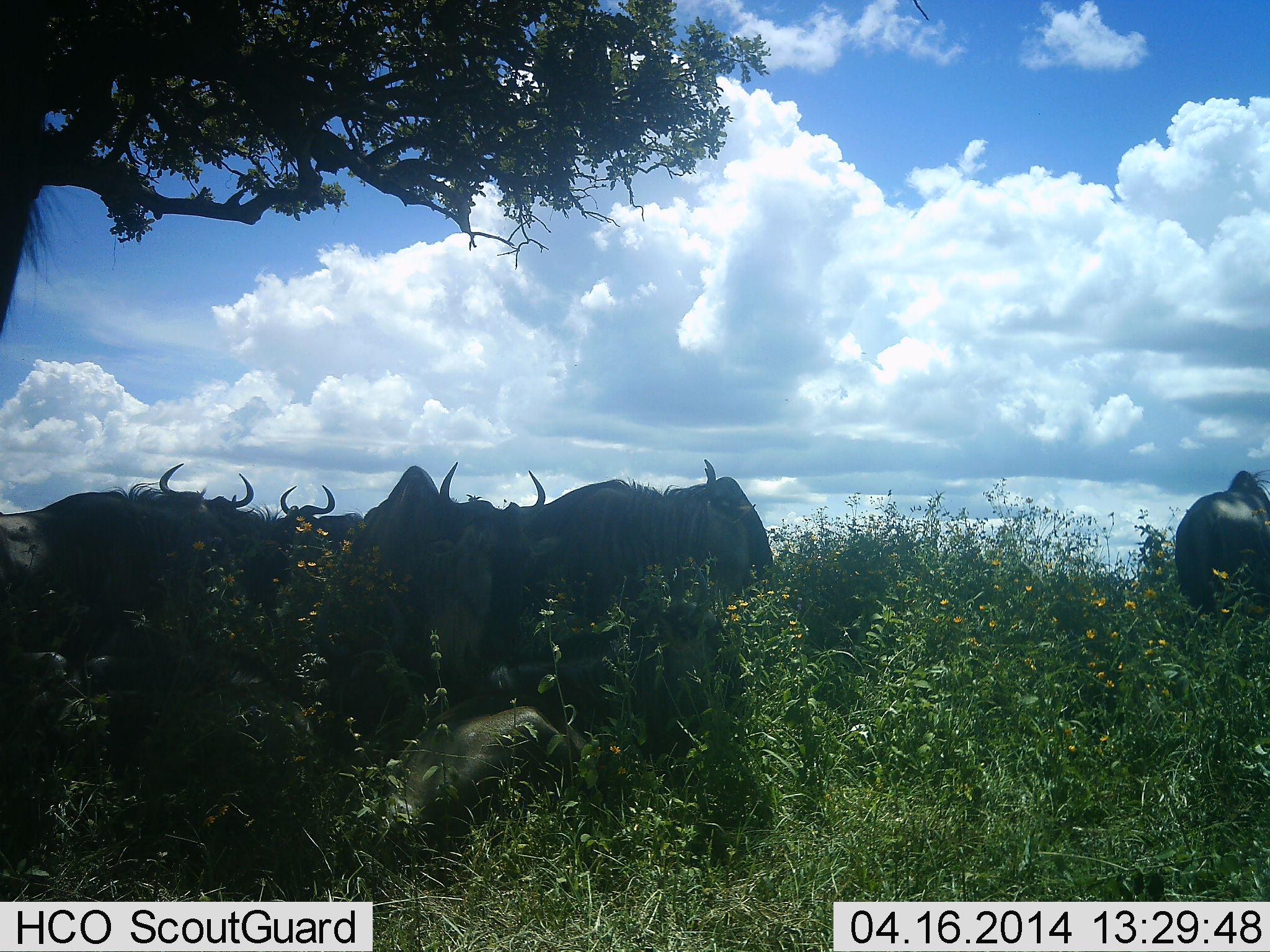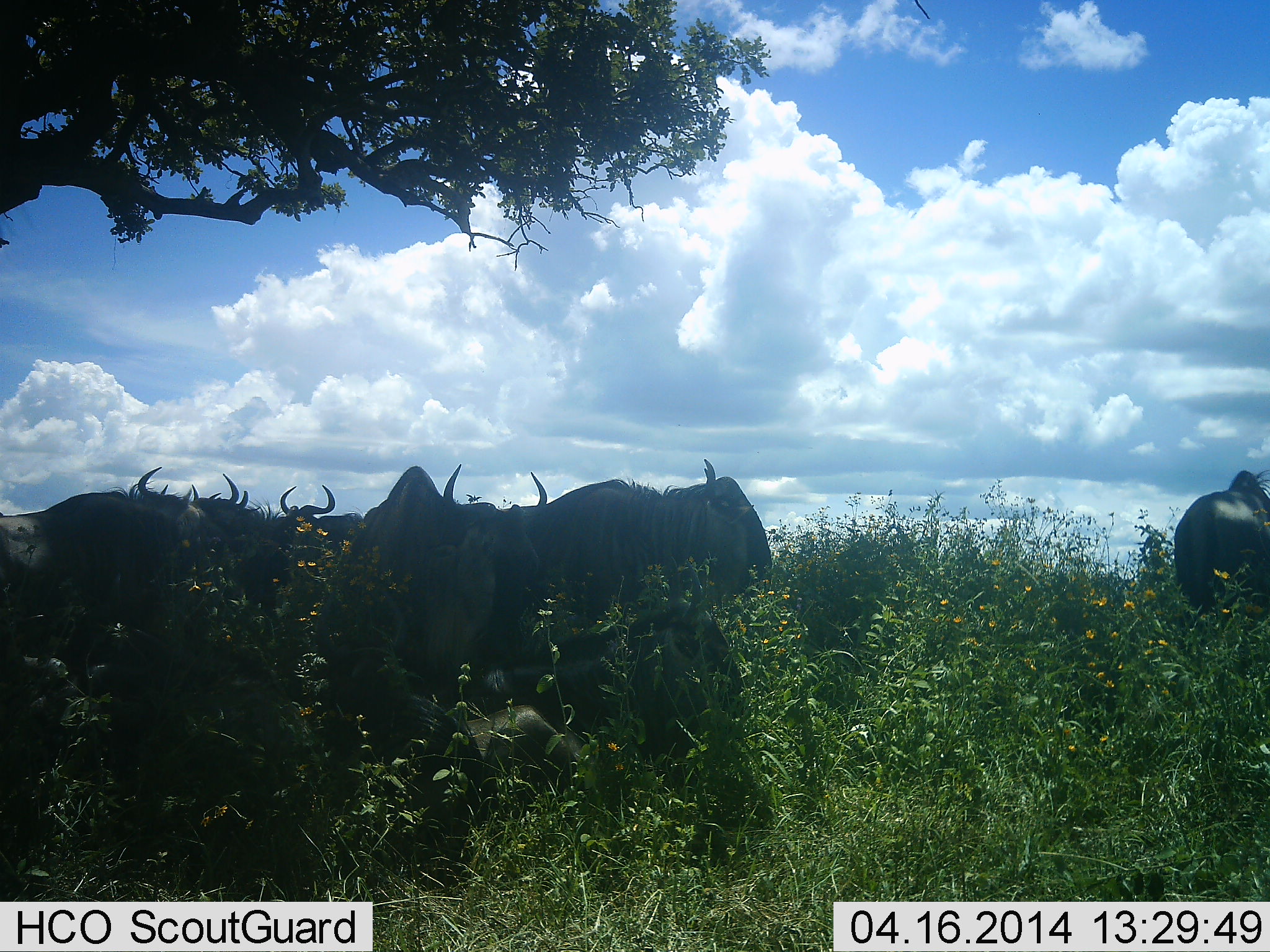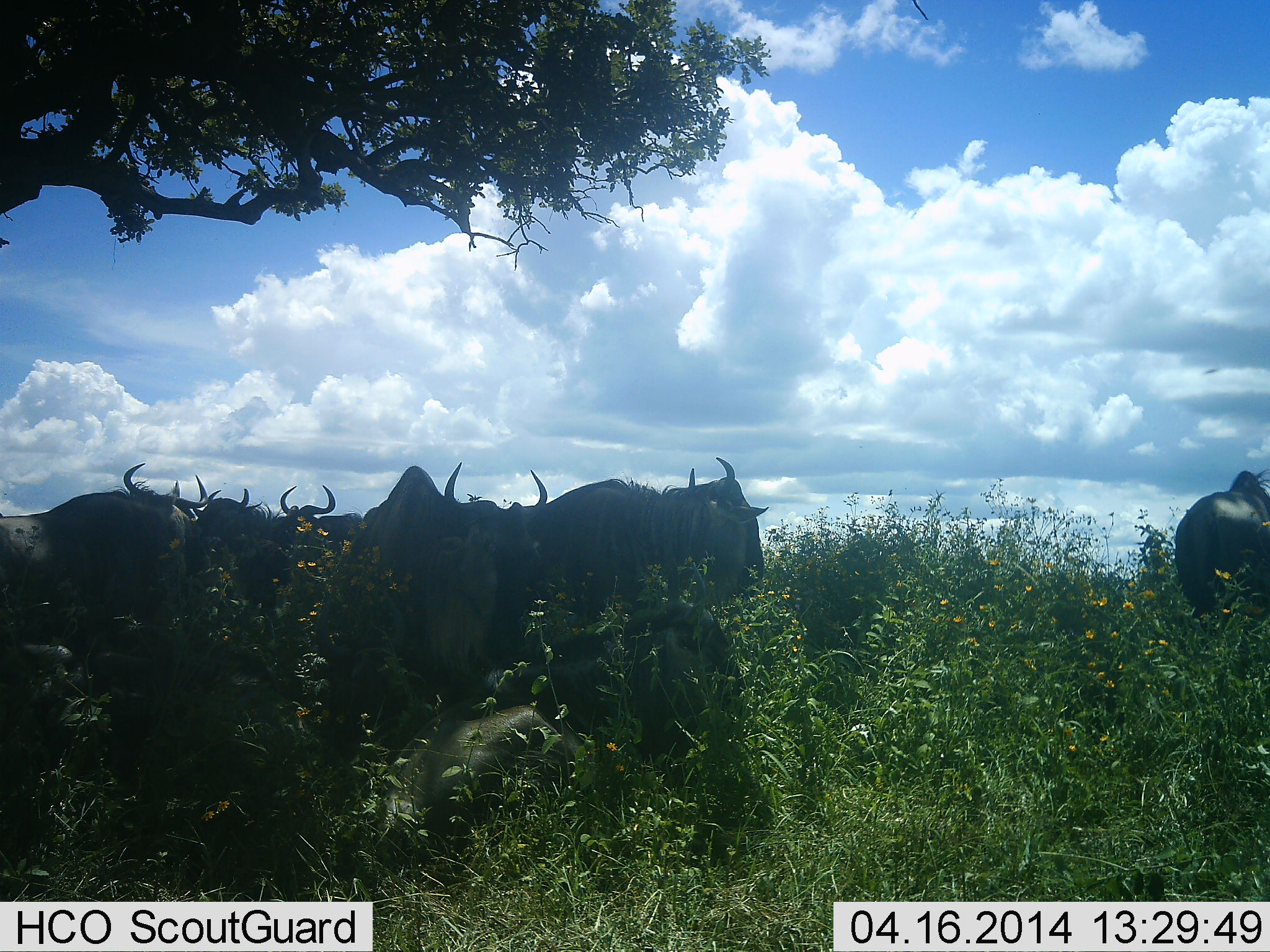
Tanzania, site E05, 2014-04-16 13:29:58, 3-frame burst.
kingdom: Animalia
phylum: Chordata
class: Mammalia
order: Artiodactyla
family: Bovidae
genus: Connochaetes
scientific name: Connochaetes taurinus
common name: blue wildebeest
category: wildebeest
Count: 9.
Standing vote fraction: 80%.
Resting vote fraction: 40%.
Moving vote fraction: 0%.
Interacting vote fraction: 0%.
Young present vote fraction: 0%.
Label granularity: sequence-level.